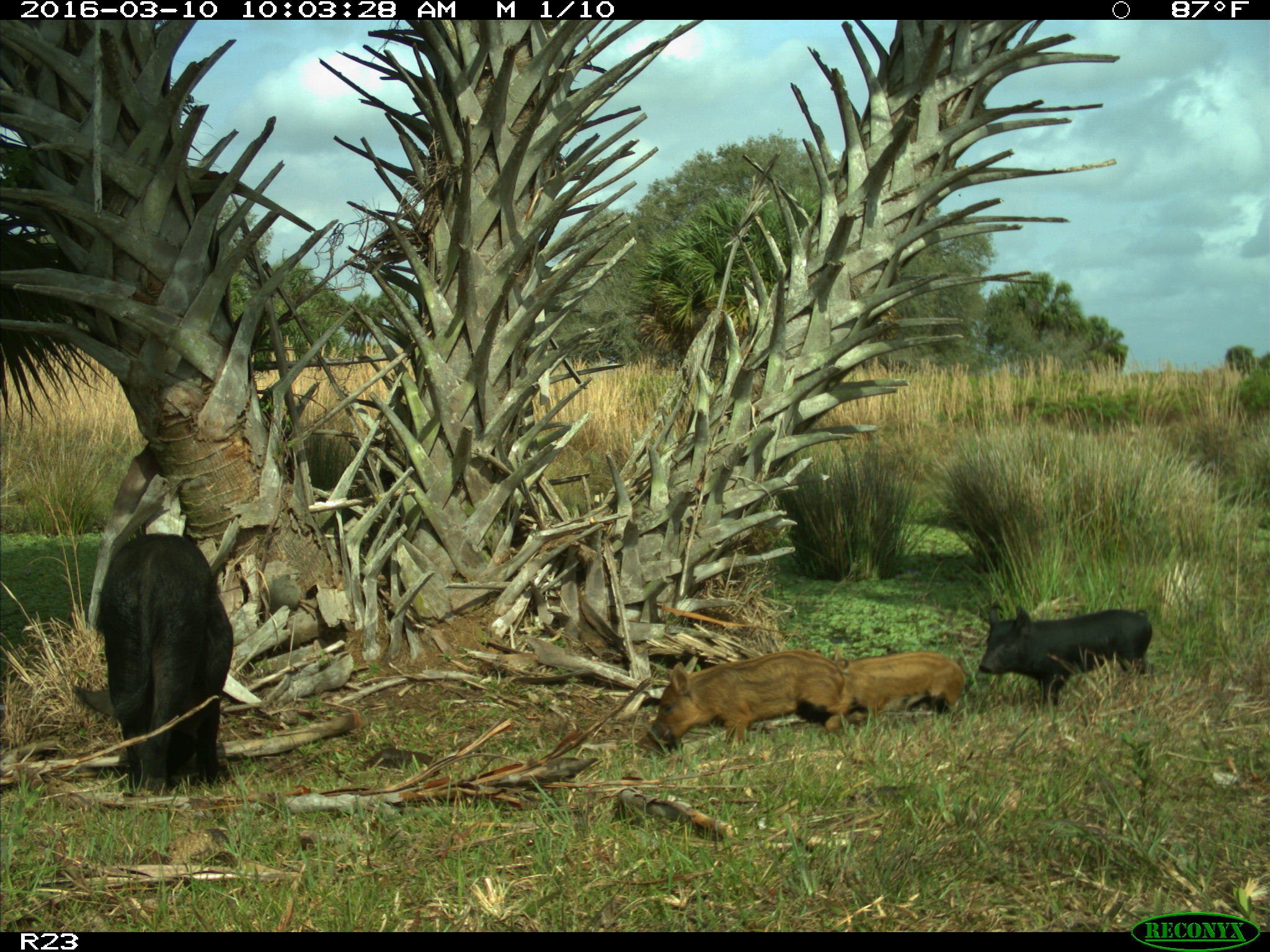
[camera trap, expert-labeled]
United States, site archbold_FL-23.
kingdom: Animalia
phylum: Chordata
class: Mammalia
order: Artiodactyla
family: Suidae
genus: Sus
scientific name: Sus scrofa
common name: wild boar